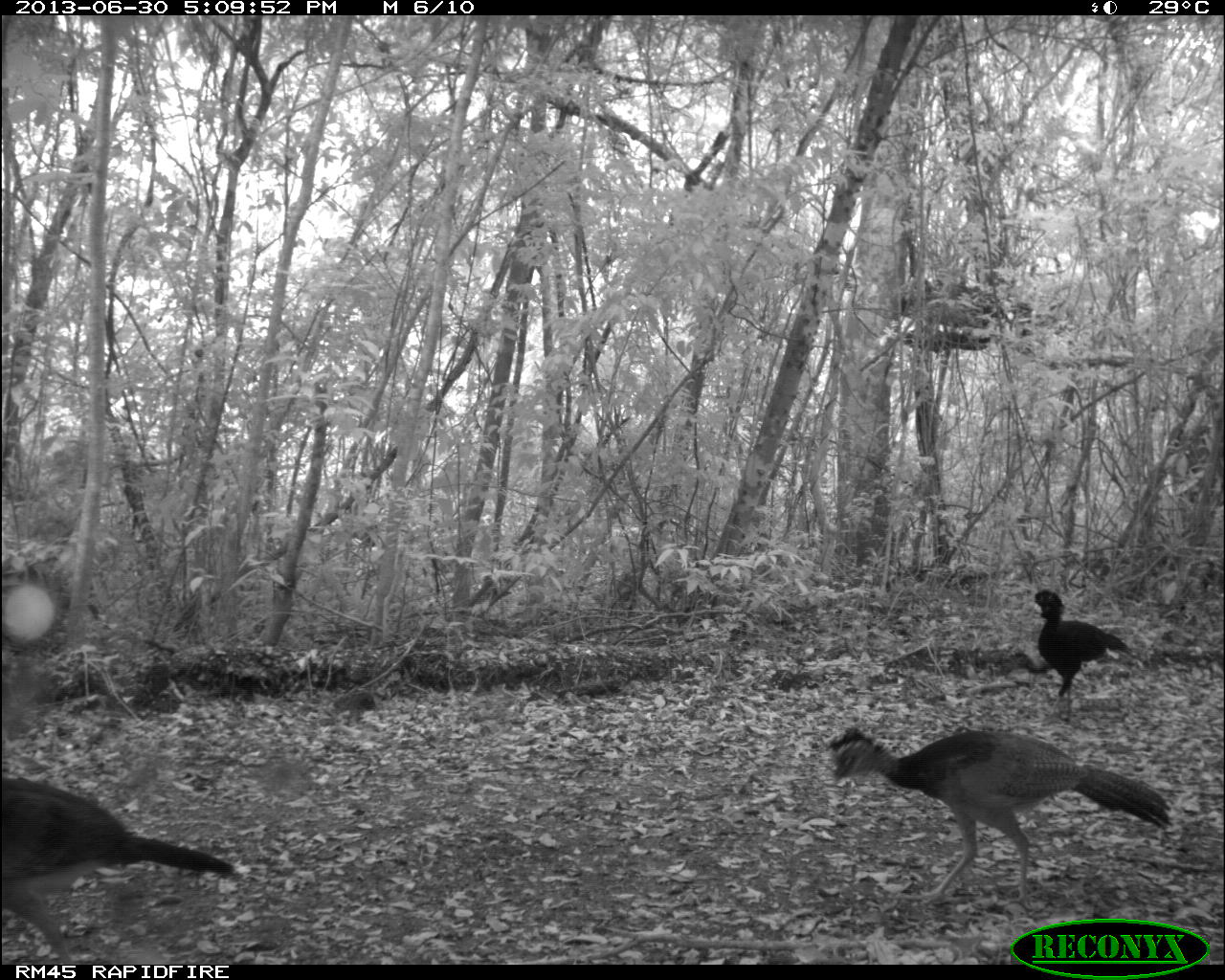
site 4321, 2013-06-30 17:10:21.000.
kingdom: Animalia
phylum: Chordata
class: Aves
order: Galliformes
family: Cracidae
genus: Crax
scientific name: Crax rubra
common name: great curassow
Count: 4.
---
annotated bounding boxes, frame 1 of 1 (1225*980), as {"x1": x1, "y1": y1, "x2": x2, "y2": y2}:
crax rubra: {"x1": 825, "y1": 725, "x2": 1171, "y2": 912}; {"x1": 1, "y1": 772, "x2": 241, "y2": 961}; {"x1": 1026, "y1": 588, "x2": 1143, "y2": 719}